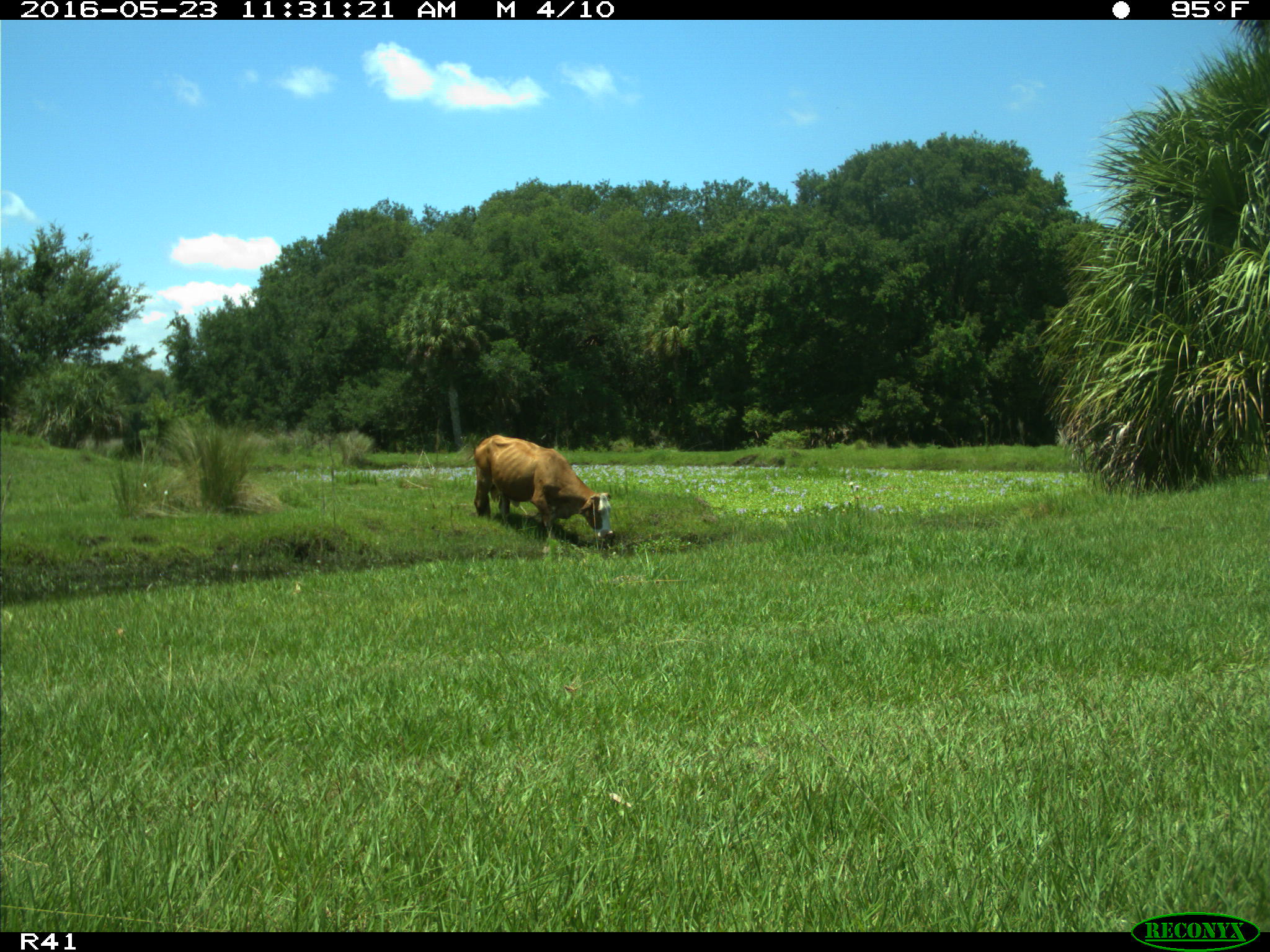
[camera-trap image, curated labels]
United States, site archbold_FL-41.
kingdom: Animalia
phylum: Chordata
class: Mammalia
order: Artiodactyla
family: Bovidae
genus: Bos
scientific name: Bos taurus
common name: domestic cow